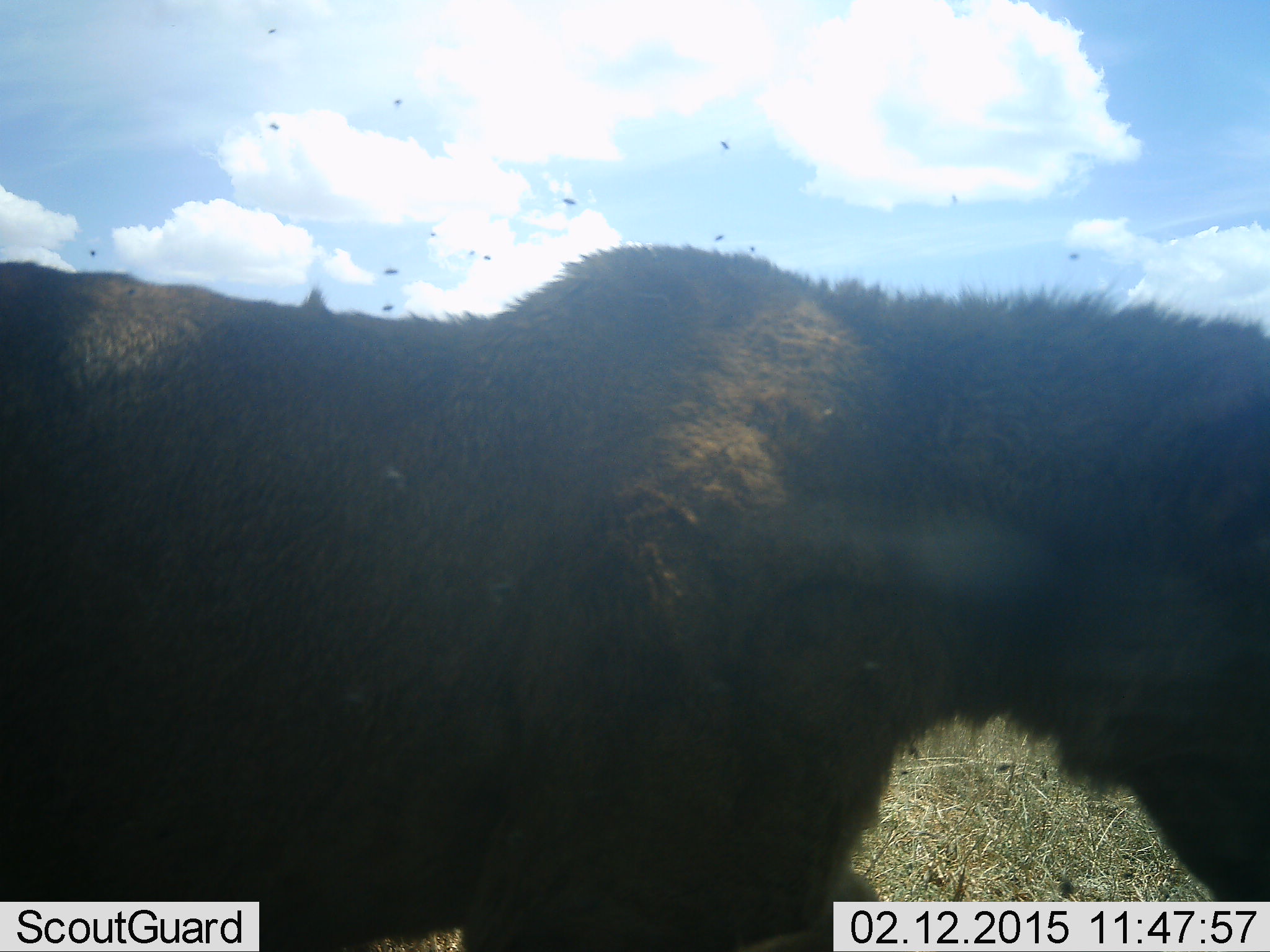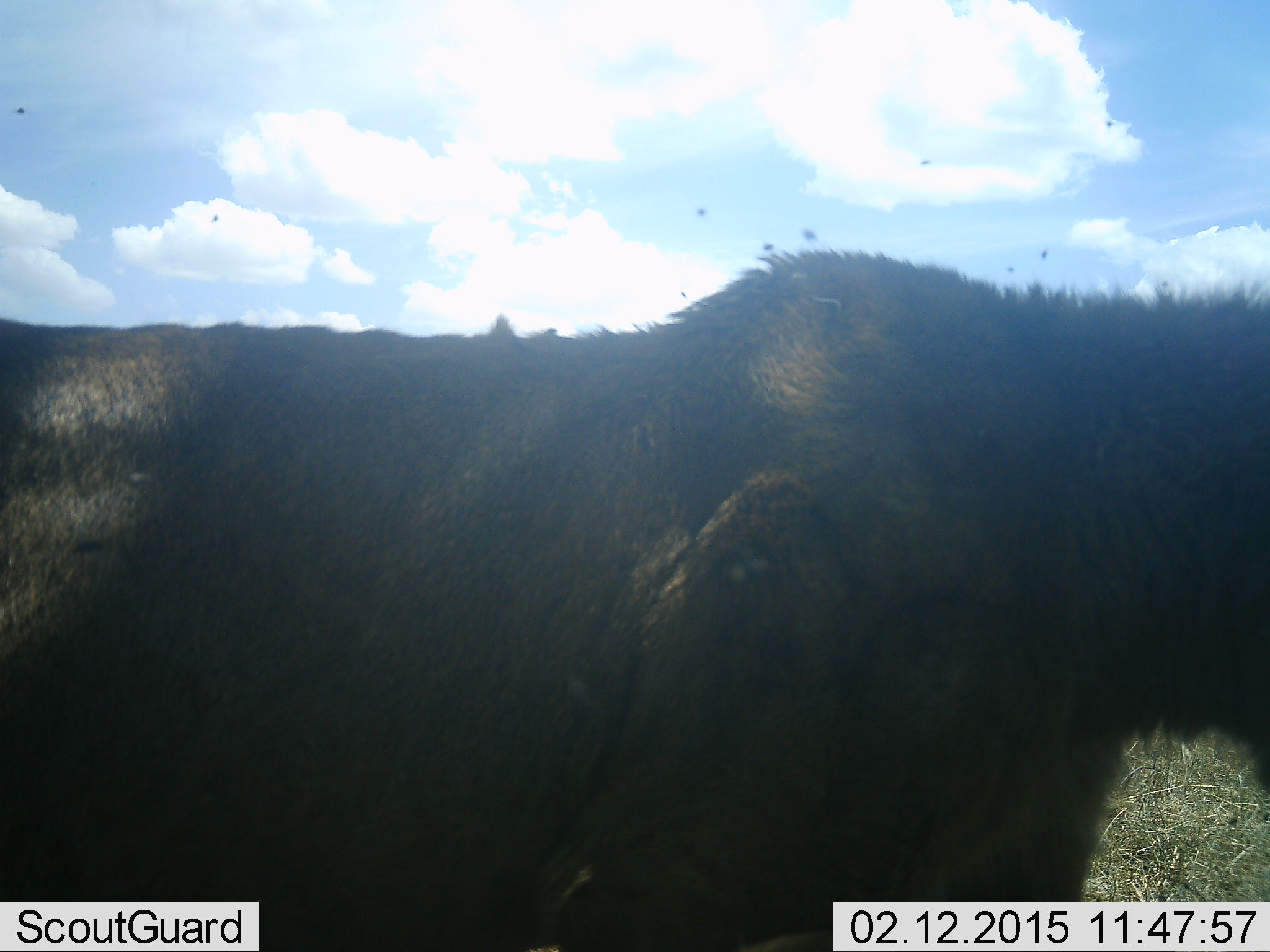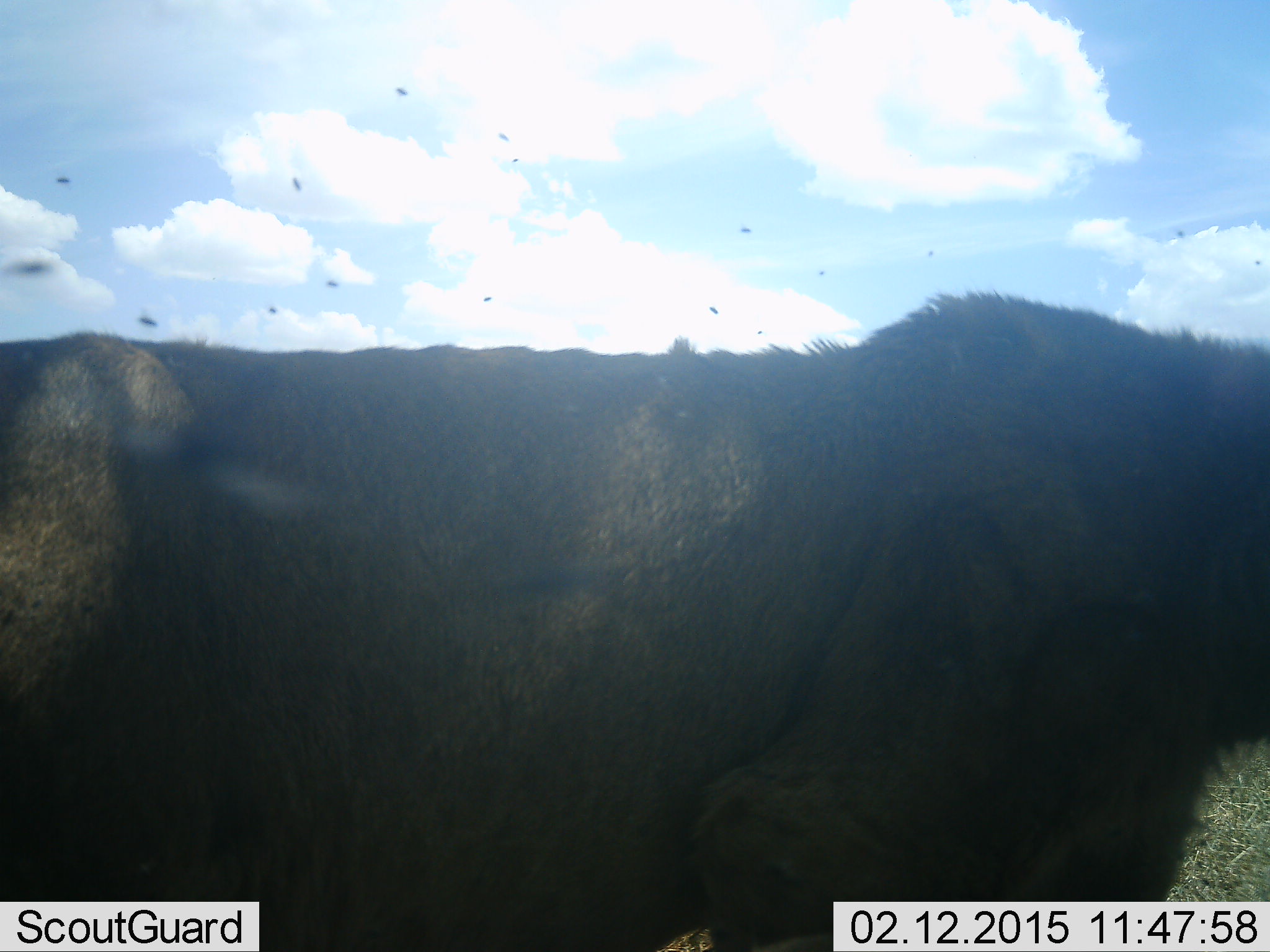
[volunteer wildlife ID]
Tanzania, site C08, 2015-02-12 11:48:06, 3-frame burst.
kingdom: Animalia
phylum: Chordata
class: Mammalia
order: Artiodactyla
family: Bovidae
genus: Connochaetes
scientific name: Connochaetes taurinus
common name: blue wildebeest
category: wildebeest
Wildebeest (blue wildebeest) (Connochaetes taurinus), count 1. Behavior (volunteer vote fractions): standing 38%, resting 0%, moving 75%, interacting 0%. Young present (vote fraction): 12%. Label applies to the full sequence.